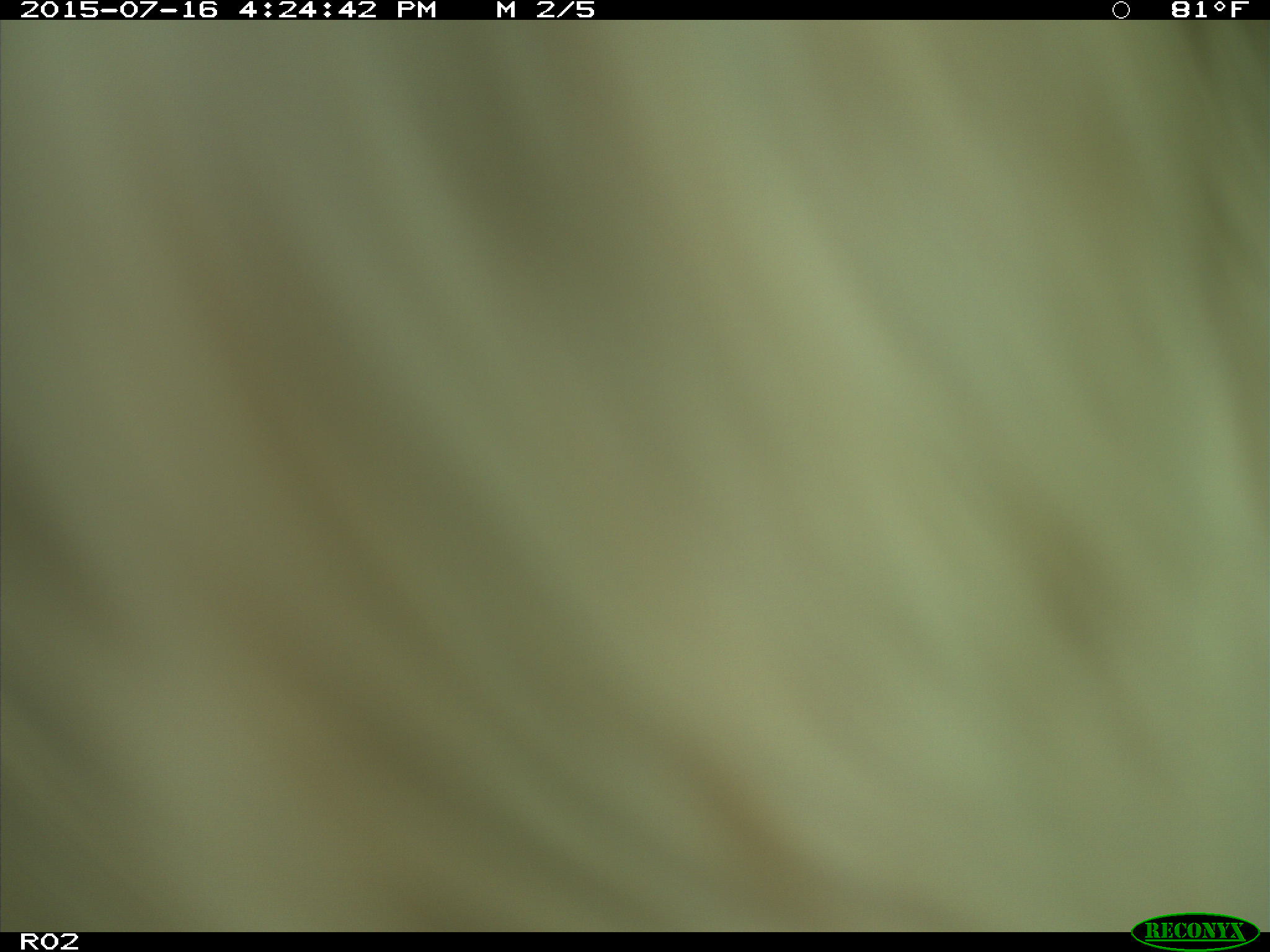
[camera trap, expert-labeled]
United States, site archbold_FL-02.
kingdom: Animalia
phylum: Chordata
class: Mammalia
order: Artiodactyla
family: Bovidae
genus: Bos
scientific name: Bos taurus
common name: domestic cow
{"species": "Bos taurus (domestic cow)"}